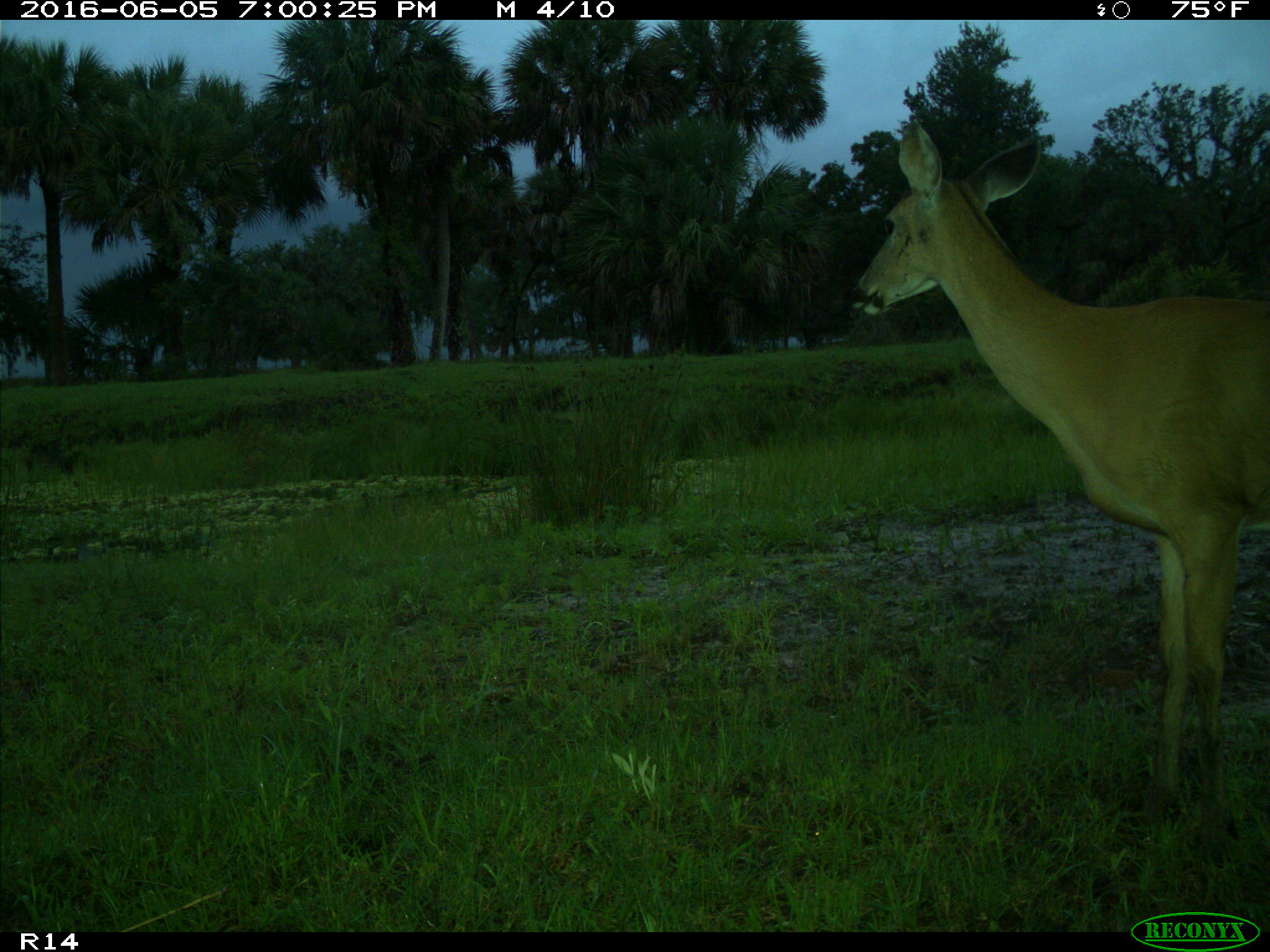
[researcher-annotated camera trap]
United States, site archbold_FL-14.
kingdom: Animalia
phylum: Chordata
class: Mammalia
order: Artiodactyla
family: Cervidae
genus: Odocoileus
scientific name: Odocoileus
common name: deer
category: unidentified deer